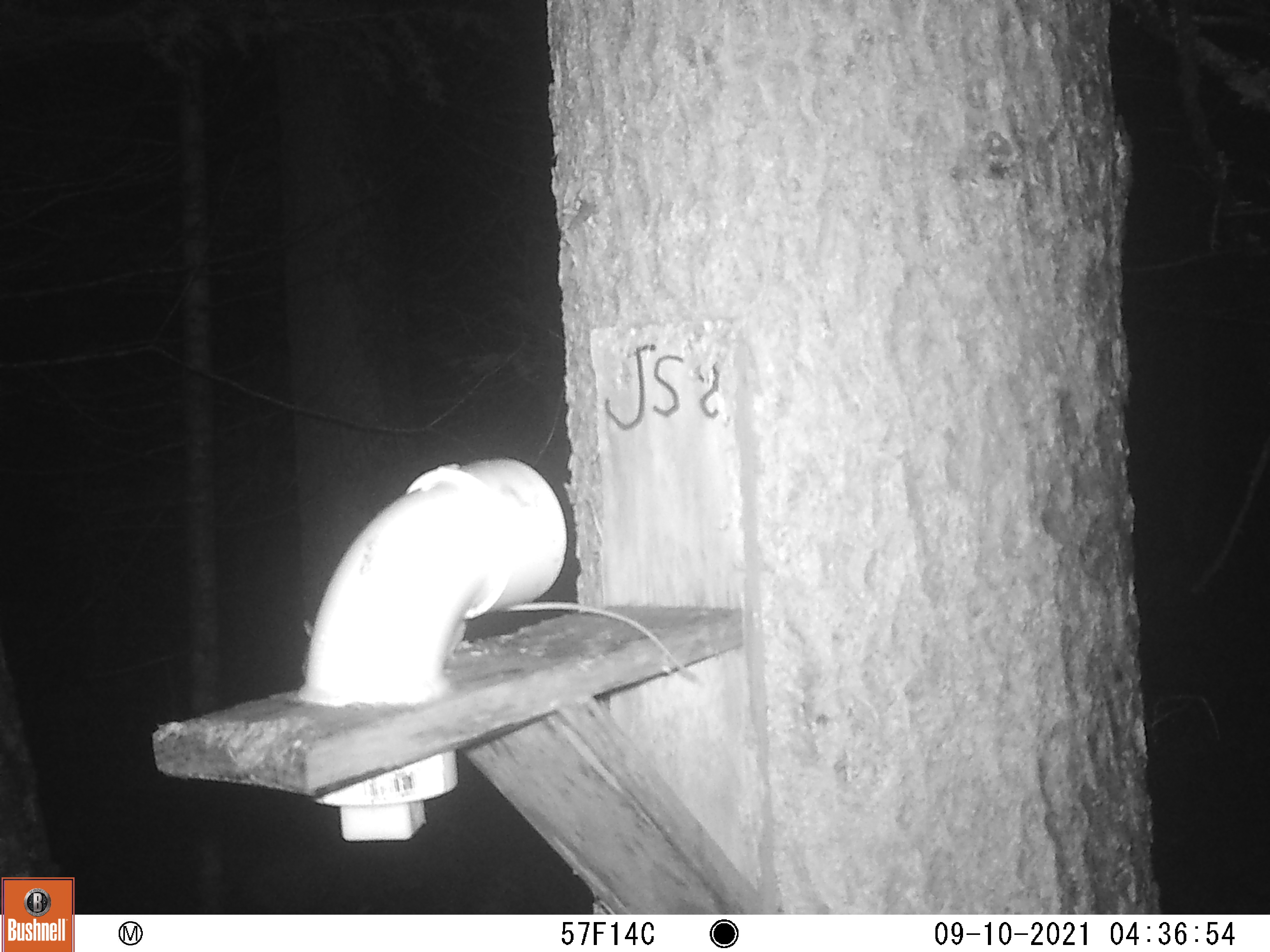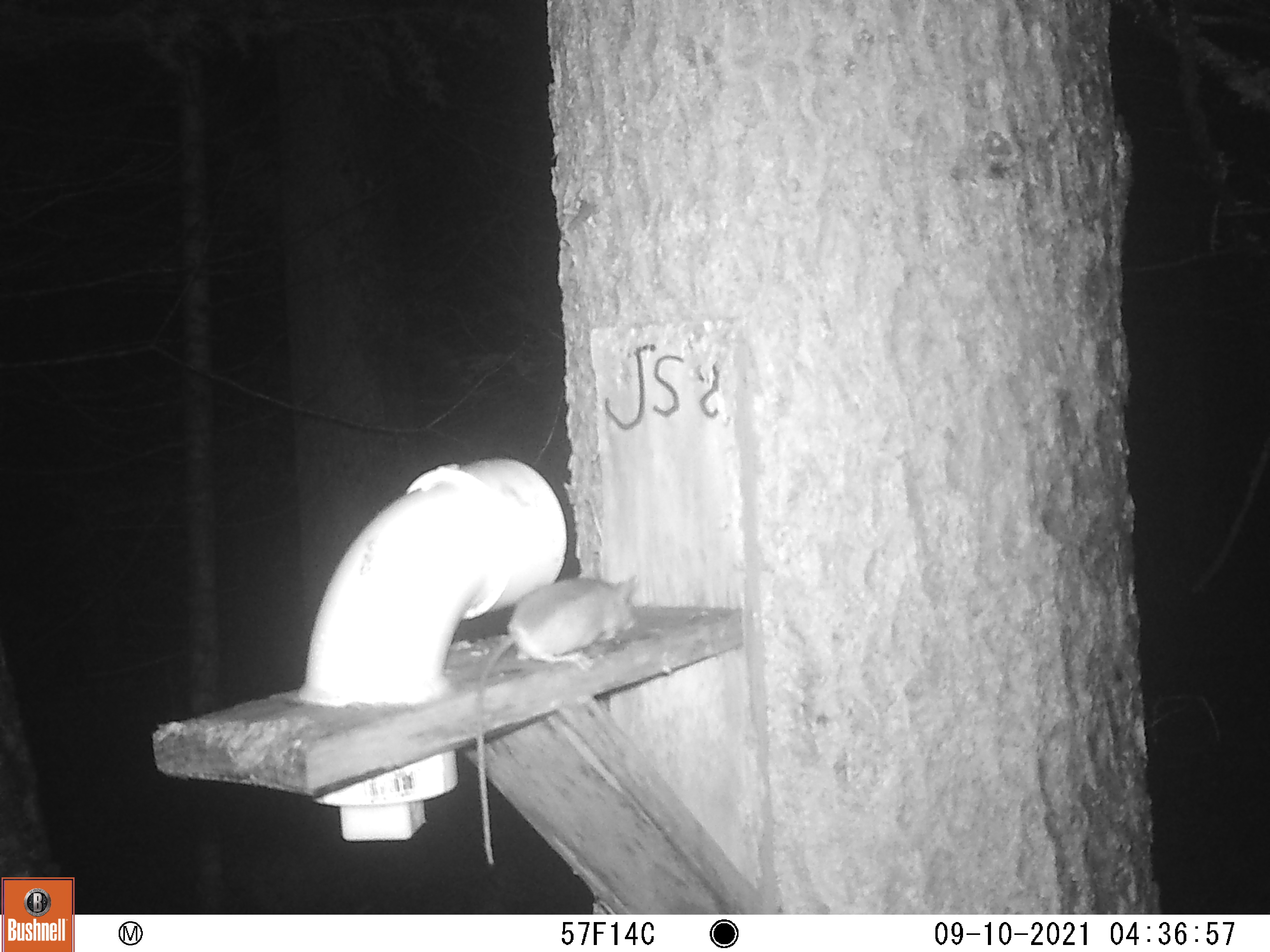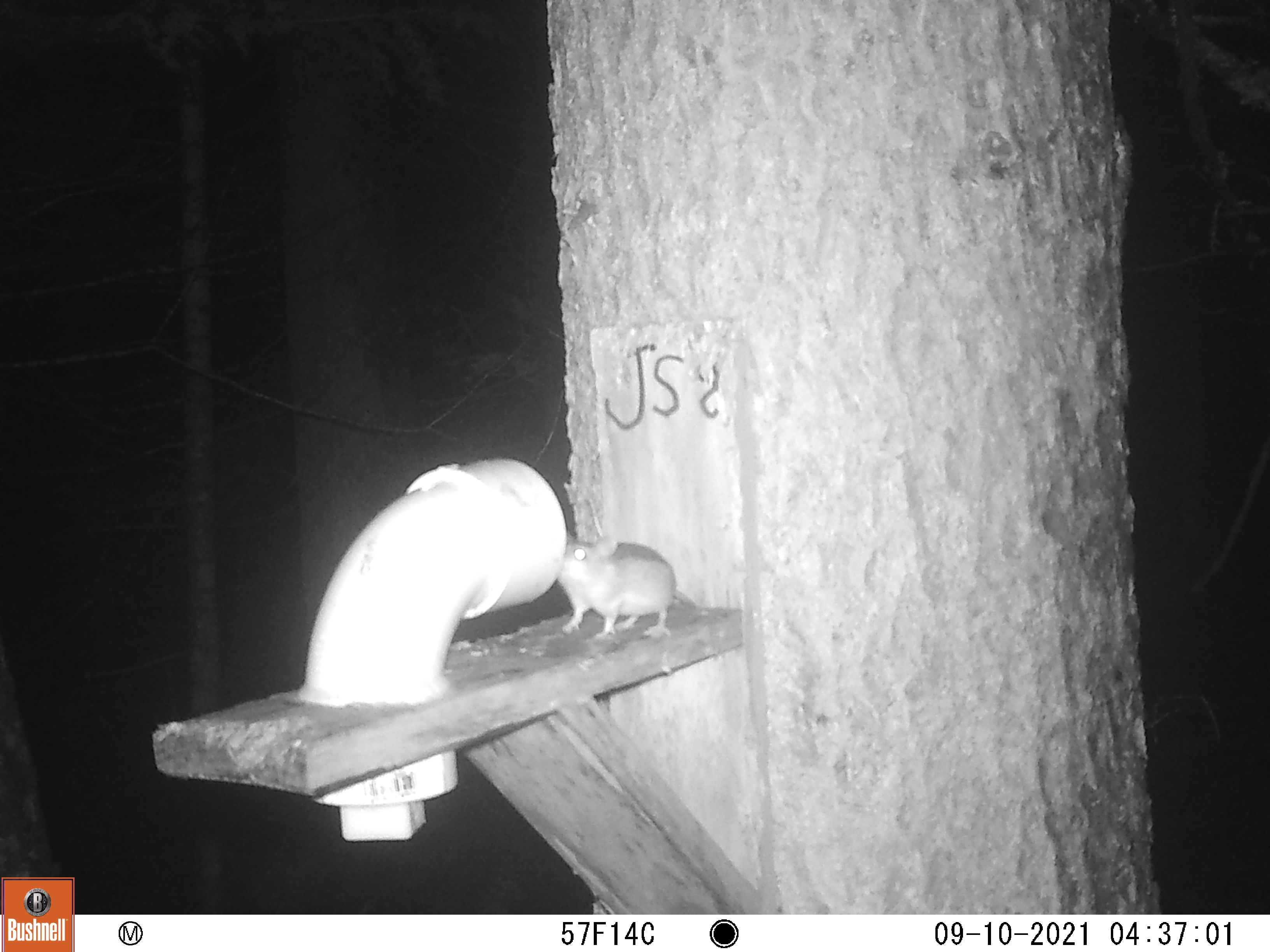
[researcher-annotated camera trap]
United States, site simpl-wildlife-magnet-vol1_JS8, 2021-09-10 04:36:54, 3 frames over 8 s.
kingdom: Animalia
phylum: Chordata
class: Mammalia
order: Rodentia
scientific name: Rodentia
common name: mouse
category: mouse sp.